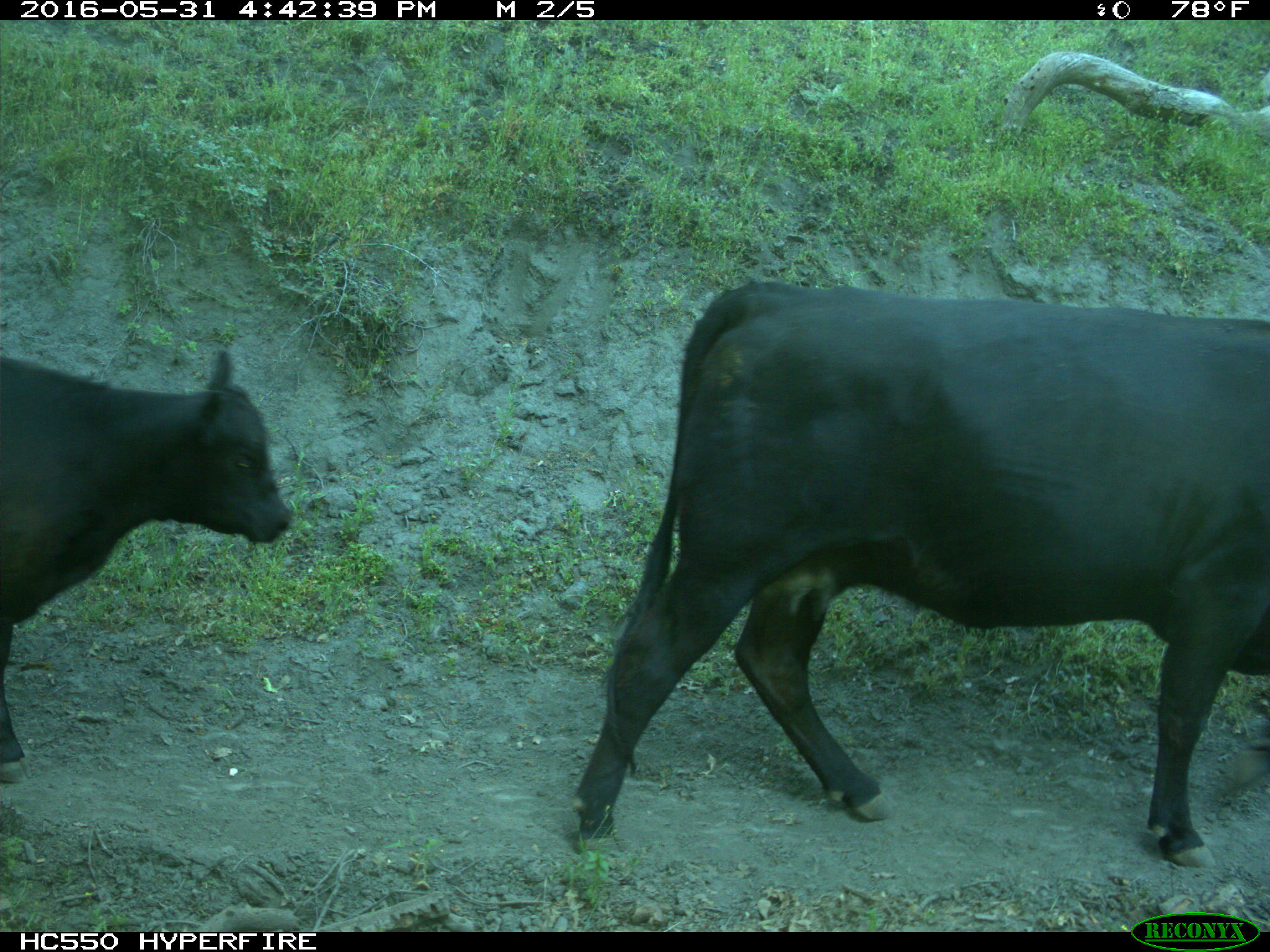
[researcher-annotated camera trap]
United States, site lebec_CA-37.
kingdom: Animalia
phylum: Chordata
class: Mammalia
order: Artiodactyla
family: Bovidae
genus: Bos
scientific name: Bos taurus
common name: domestic cow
Bos taurus (domestic cow).